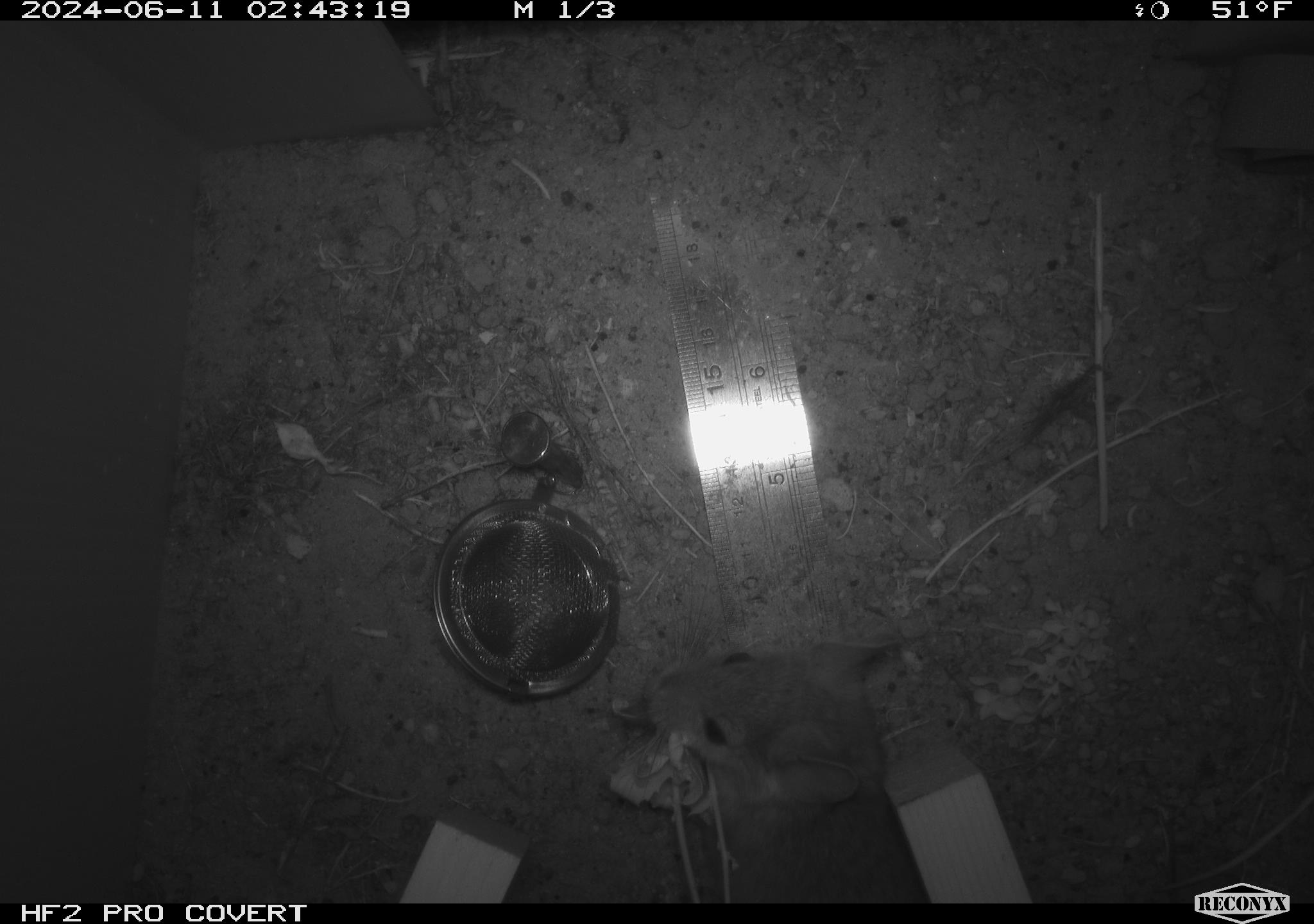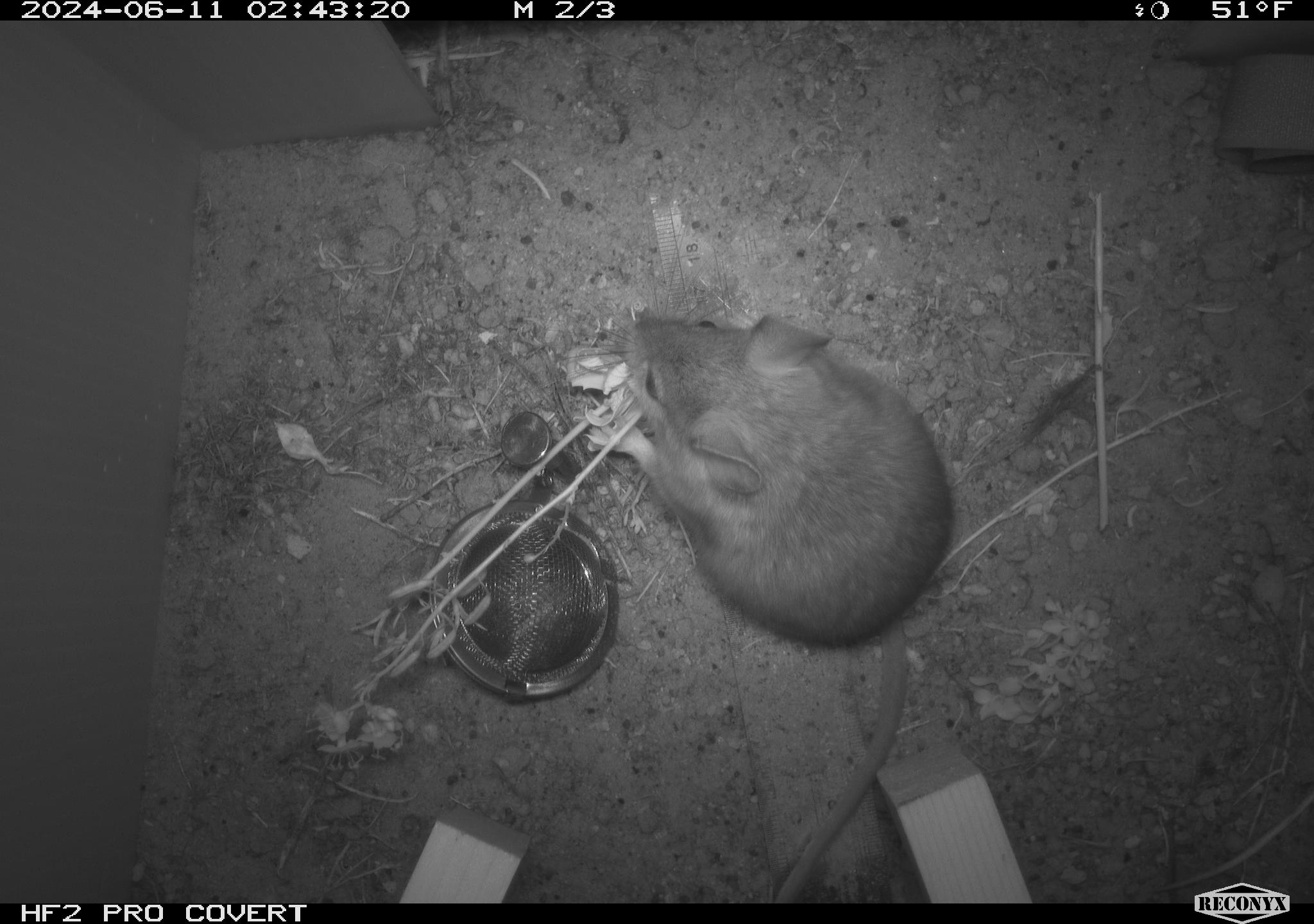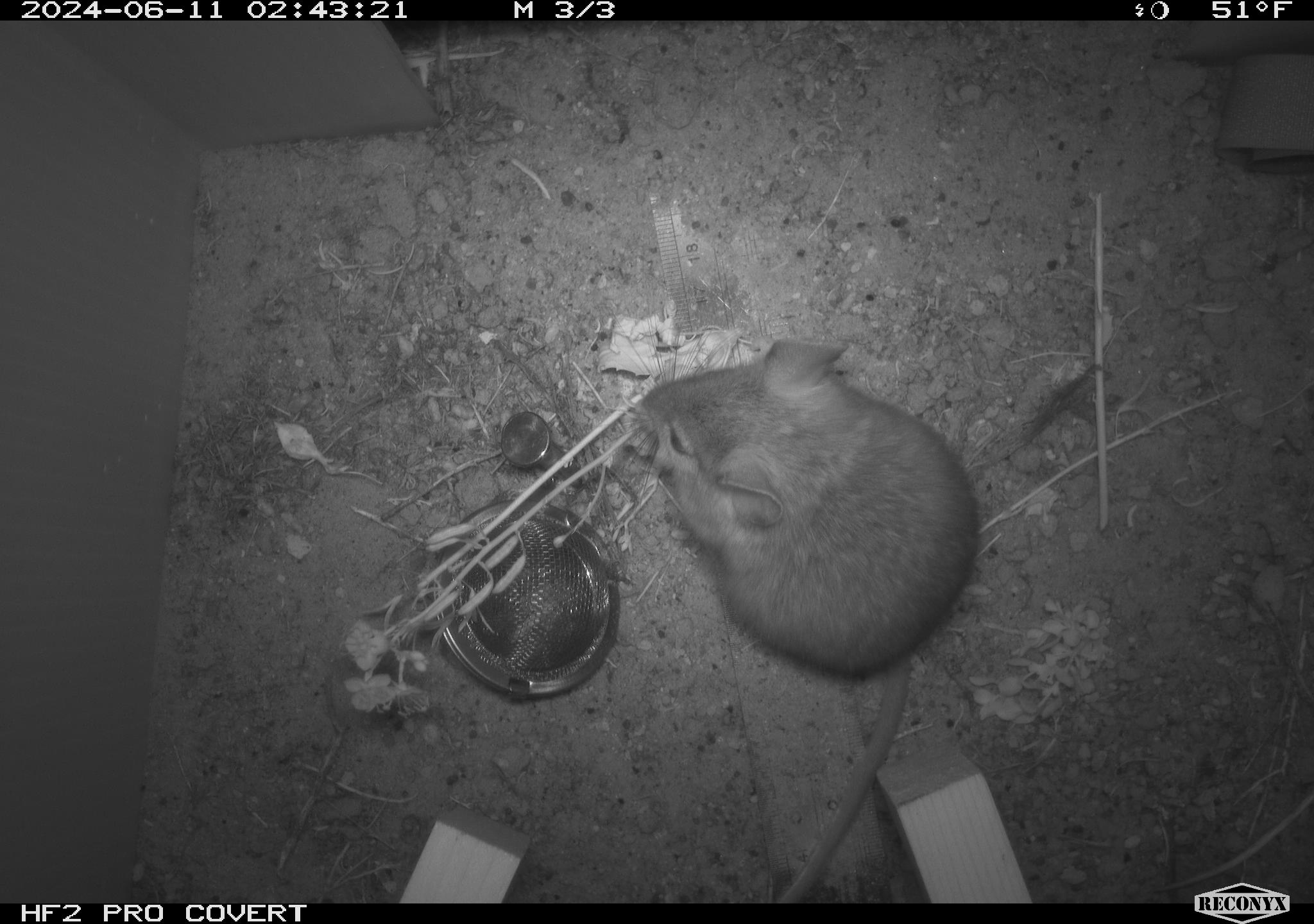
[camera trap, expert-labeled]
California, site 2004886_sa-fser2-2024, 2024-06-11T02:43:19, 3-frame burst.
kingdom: Animalia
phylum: Chordata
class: Mammalia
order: Rodentia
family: Cricetidae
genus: Neotoma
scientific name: Neotoma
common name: pack rat or woodrat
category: neotoma species